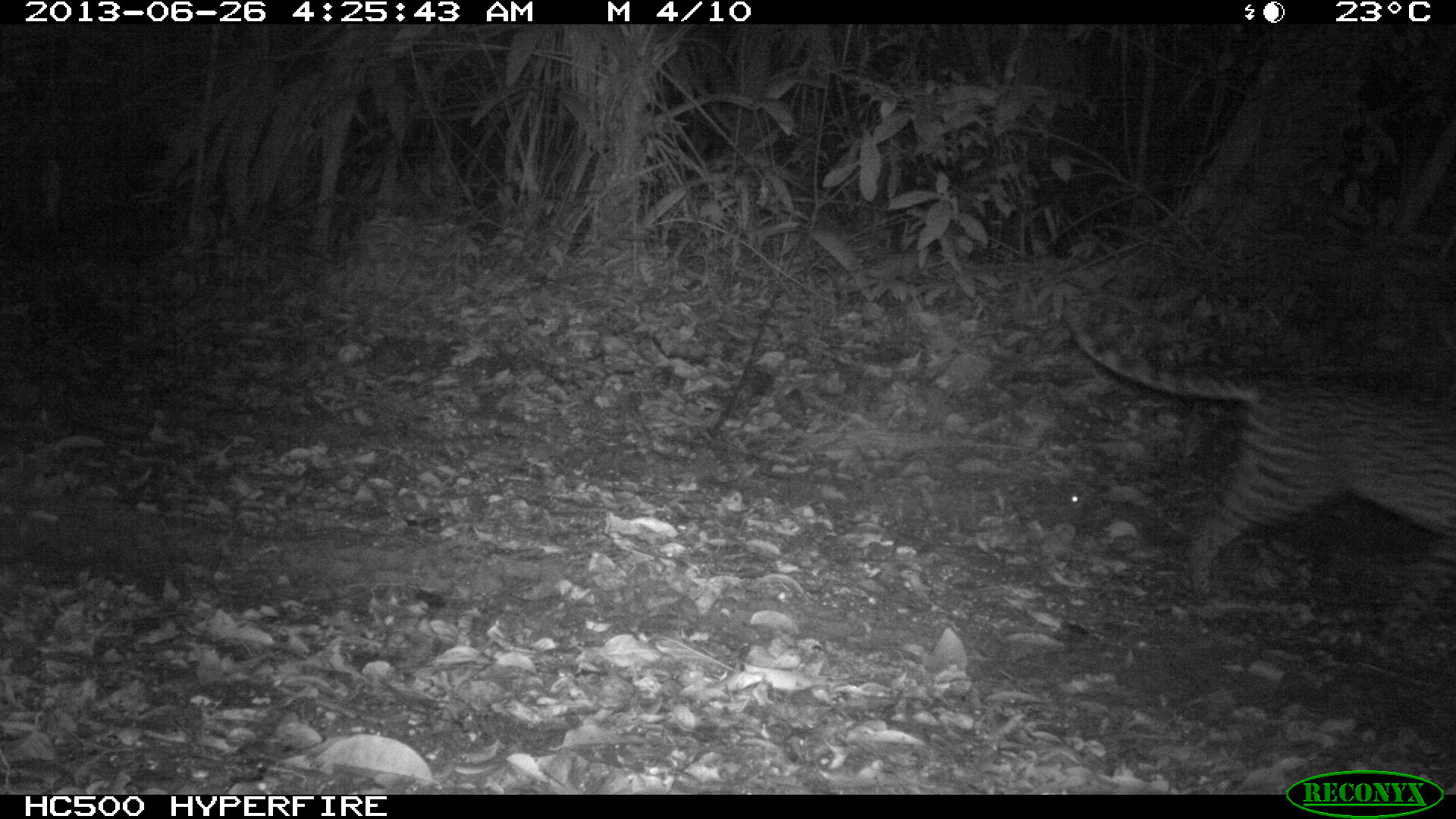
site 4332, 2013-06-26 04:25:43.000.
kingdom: Animalia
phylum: Chordata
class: Mammalia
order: Carnivora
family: Felidae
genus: Leopardus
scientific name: Leopardus pardalis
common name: ocelot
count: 1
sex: female